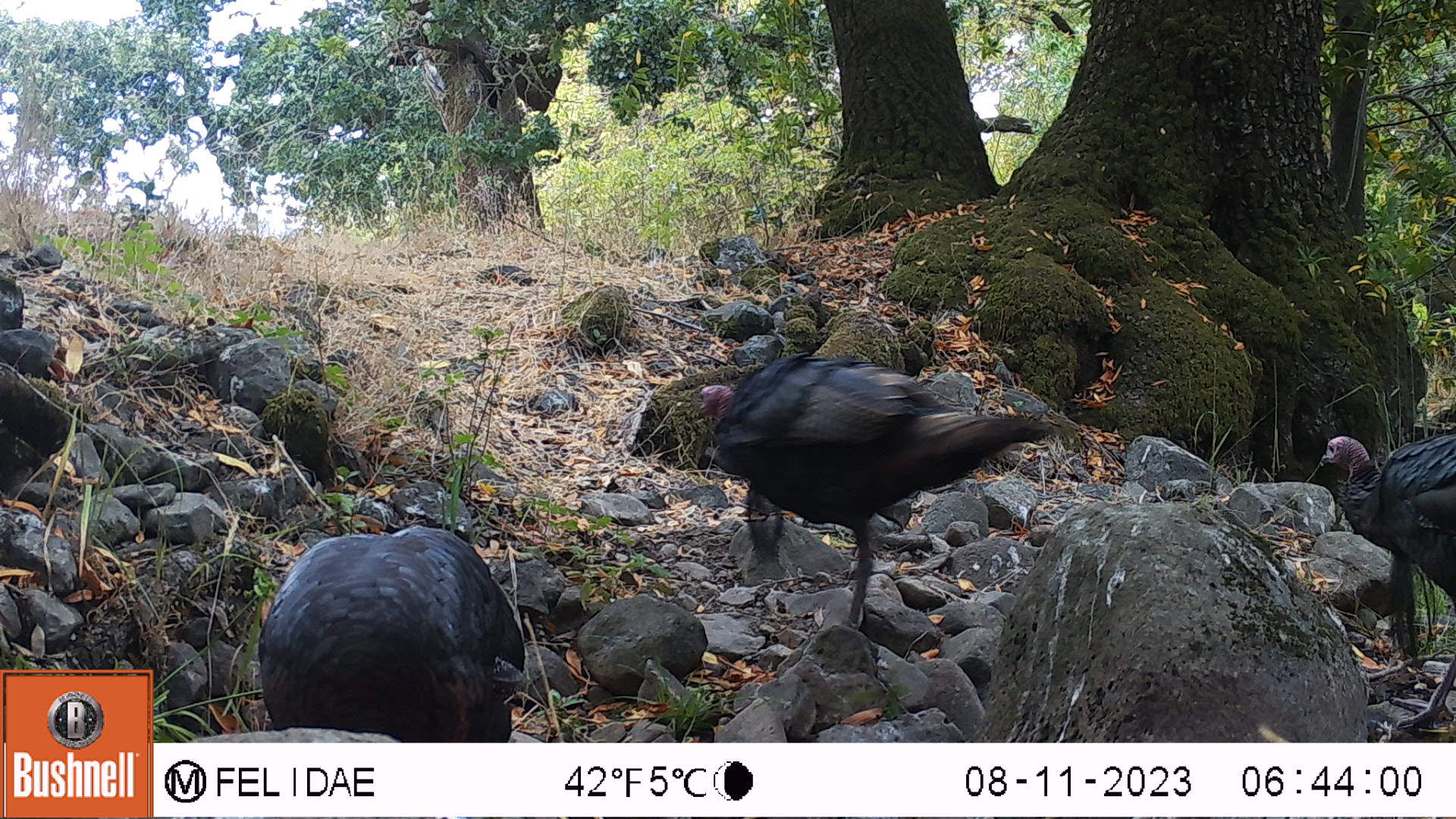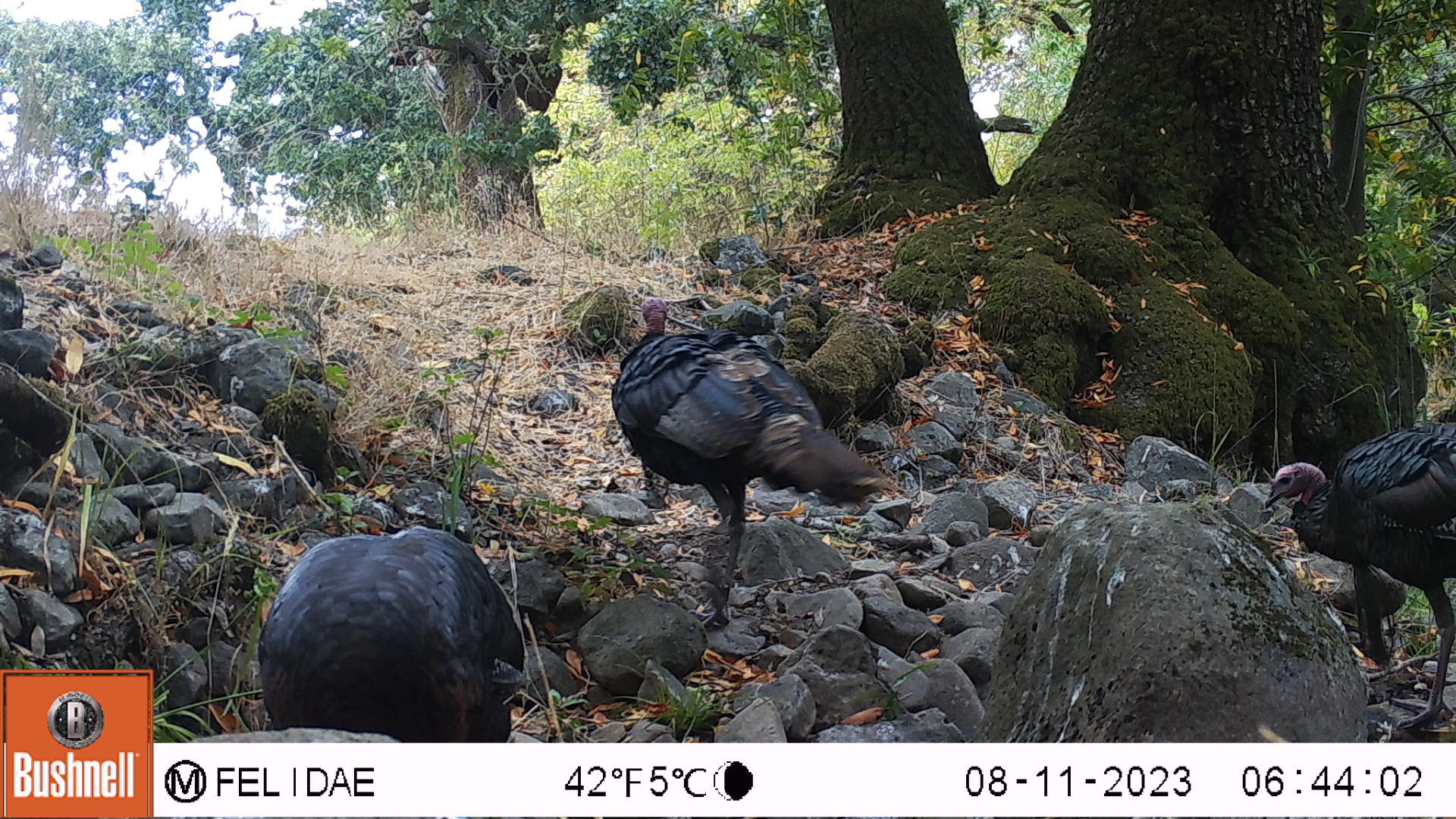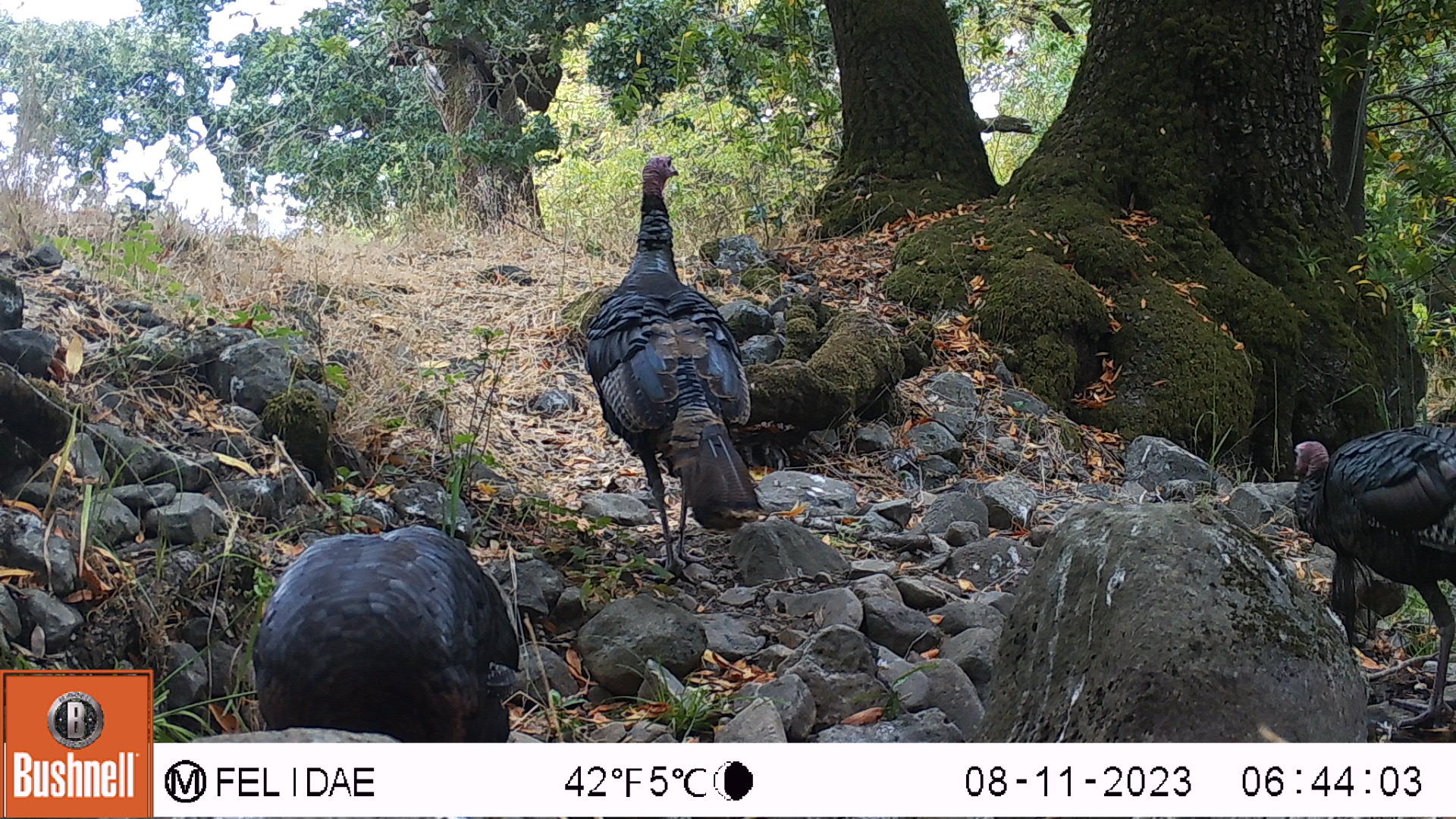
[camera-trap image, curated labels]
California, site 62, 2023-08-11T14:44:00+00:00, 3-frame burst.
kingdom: Animalia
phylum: Chordata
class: Aves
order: Galliformes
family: Phasianidae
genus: Meleagris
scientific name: Meleagris gallopavo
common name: turkey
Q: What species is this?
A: Turkey (Meleagris gallopavo).